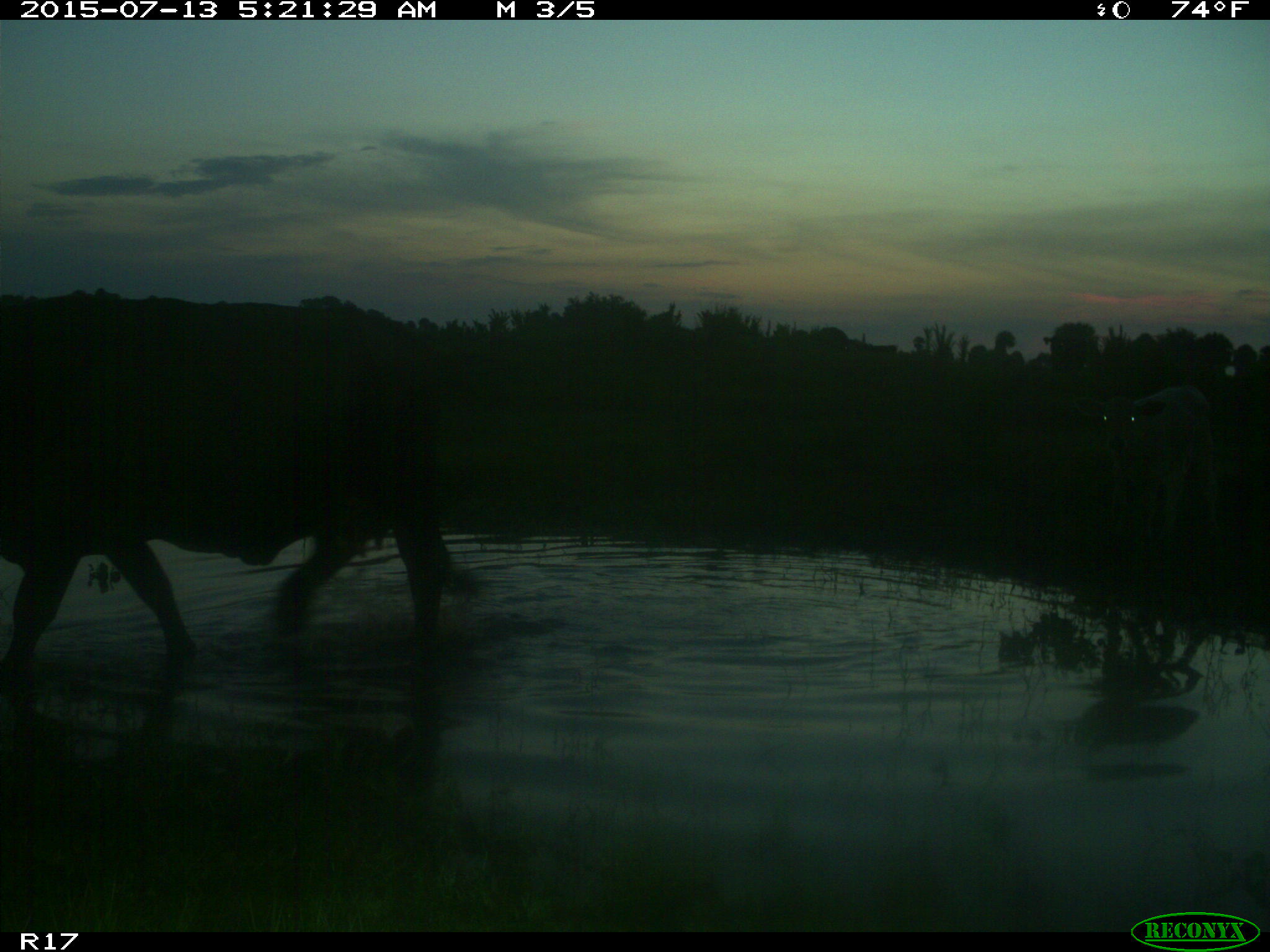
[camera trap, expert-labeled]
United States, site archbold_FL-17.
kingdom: Animalia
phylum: Chordata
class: Mammalia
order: Artiodactyla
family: Bovidae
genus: Bos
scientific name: Bos taurus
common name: domestic cow